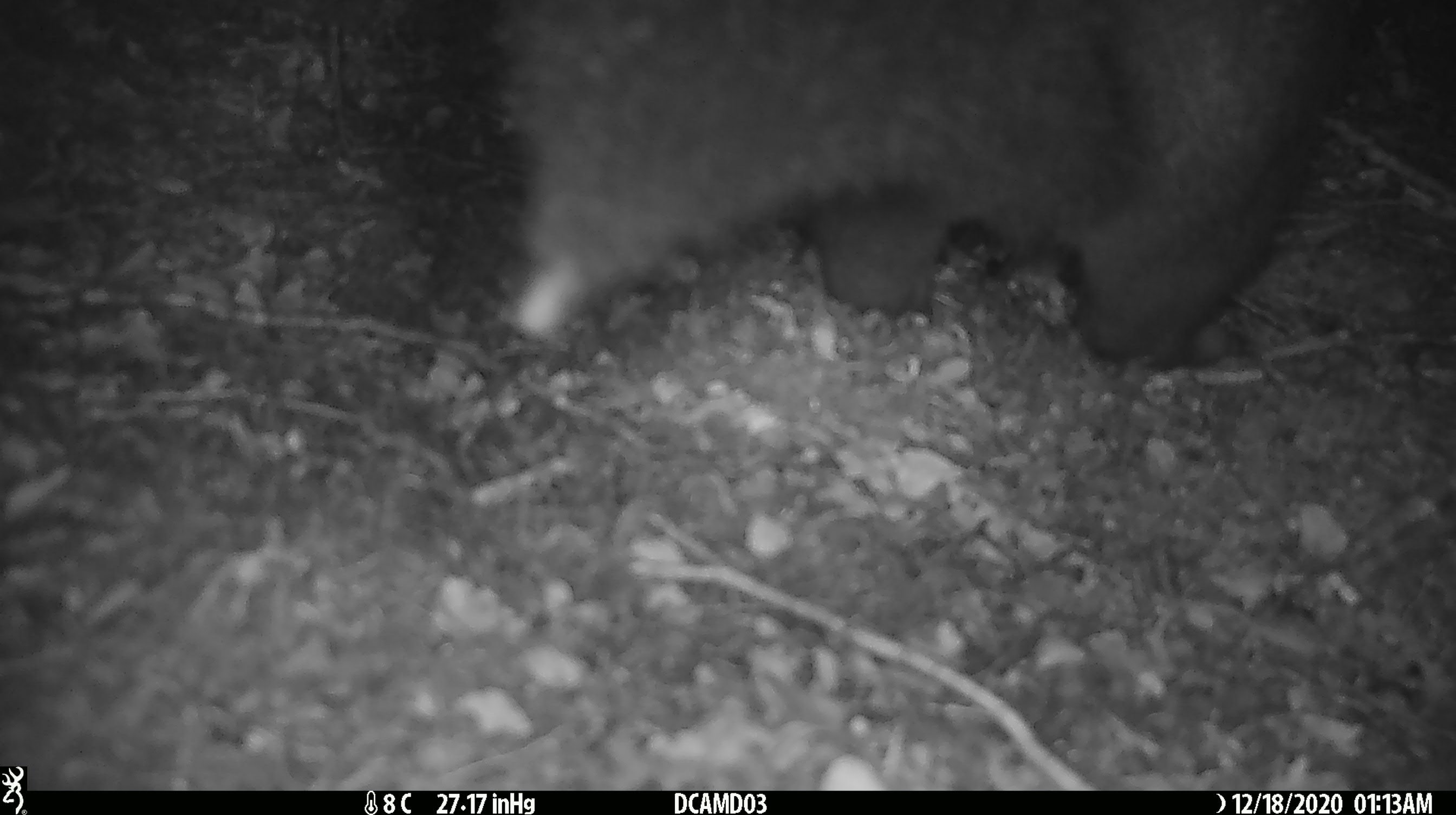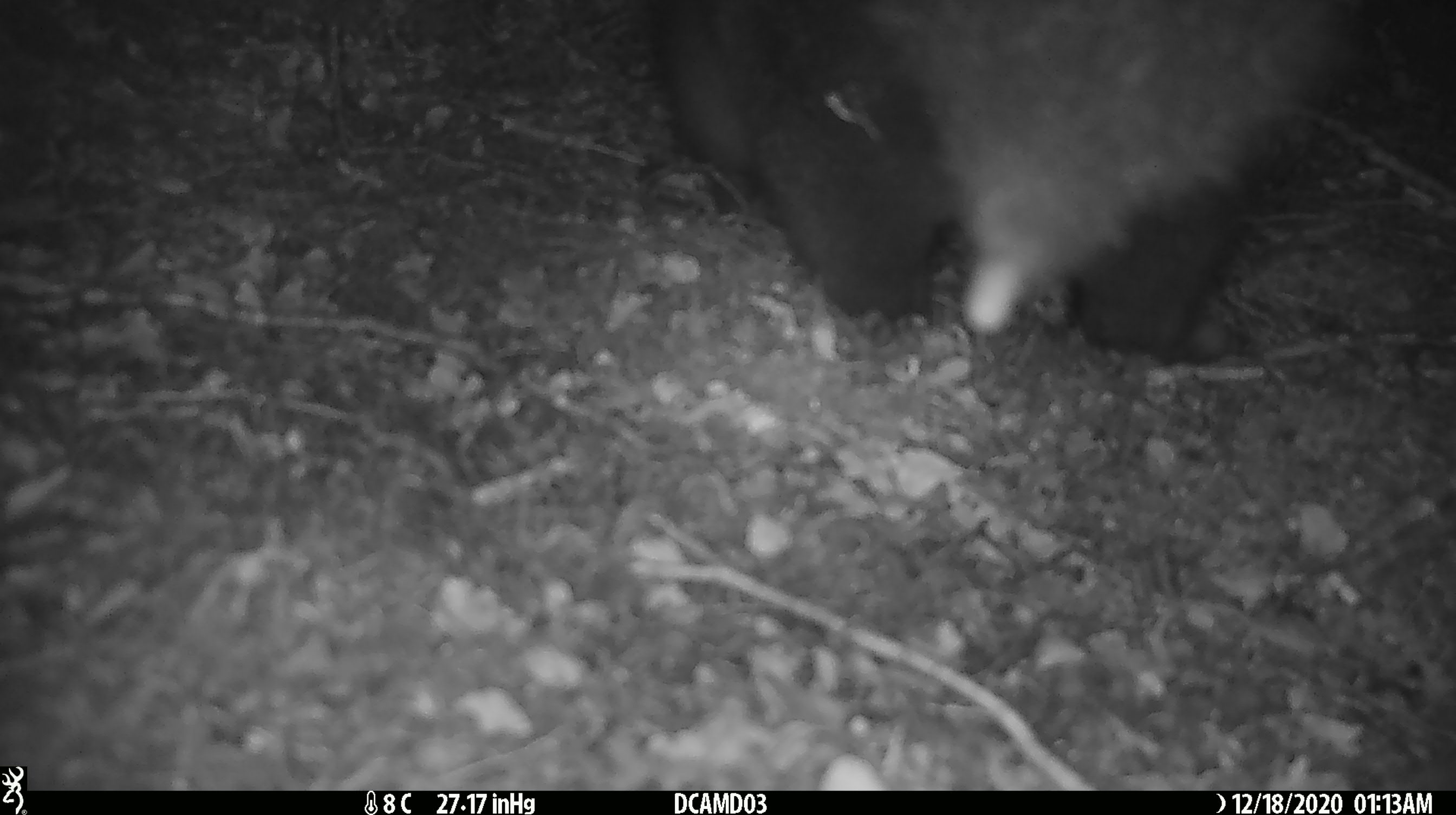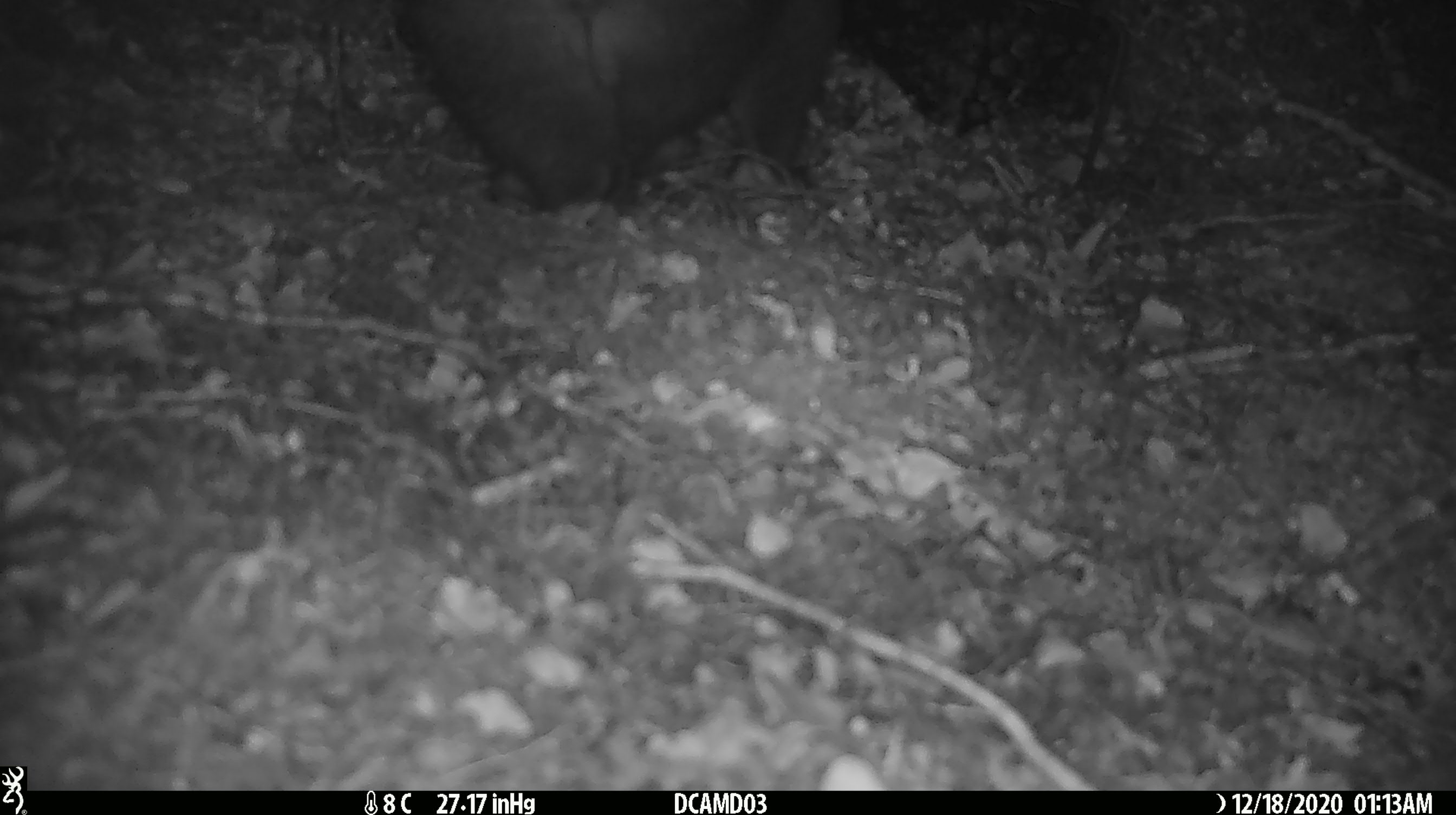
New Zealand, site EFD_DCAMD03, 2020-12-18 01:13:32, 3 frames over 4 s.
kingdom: Animalia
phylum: Chordata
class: Mammalia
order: Diprotodontia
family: Phalangeridae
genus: Trichosurus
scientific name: Trichosurus vulpecula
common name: common brushtail possum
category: possum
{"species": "possum (common brushtail possum) (Trichosurus vulpecula)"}